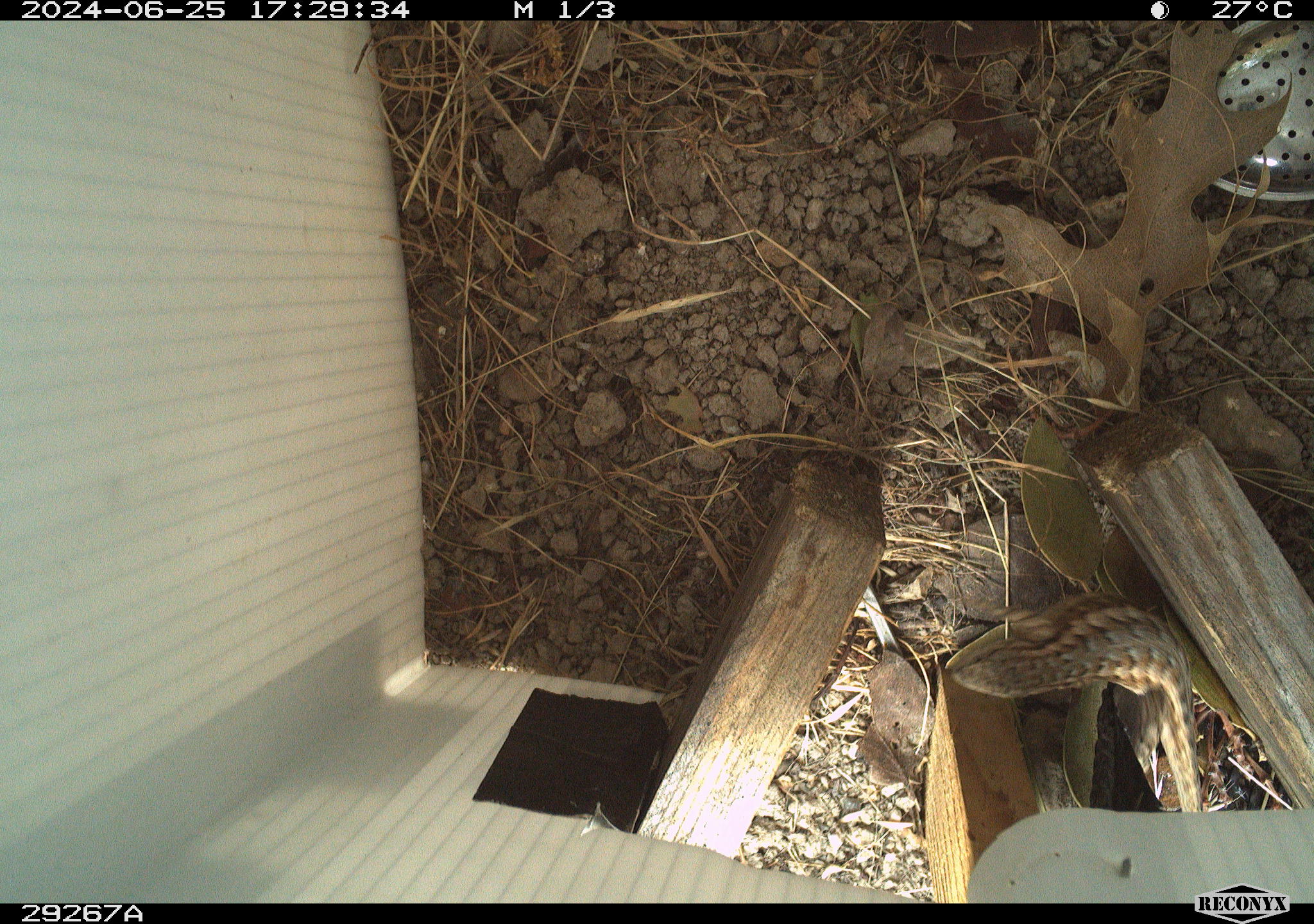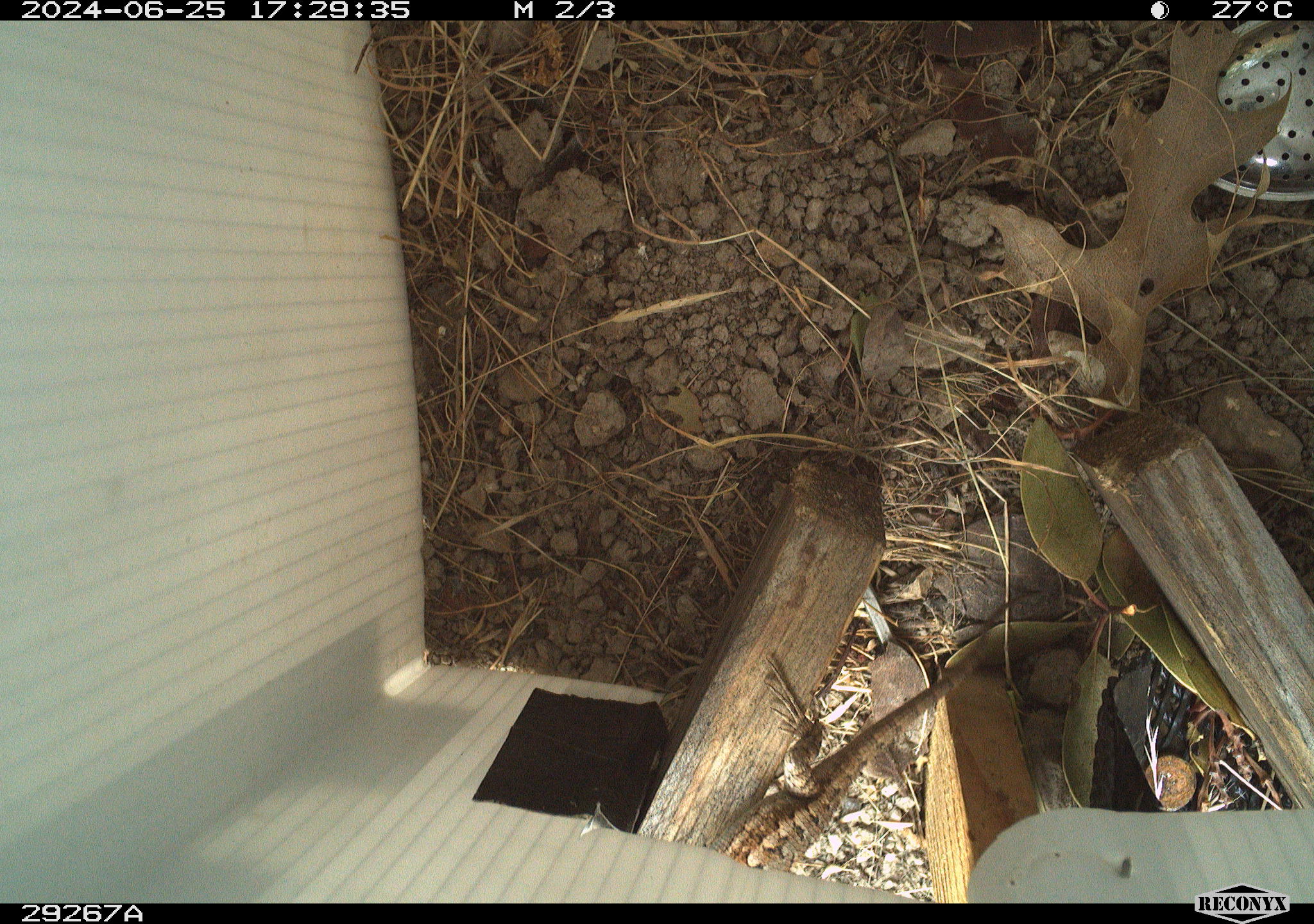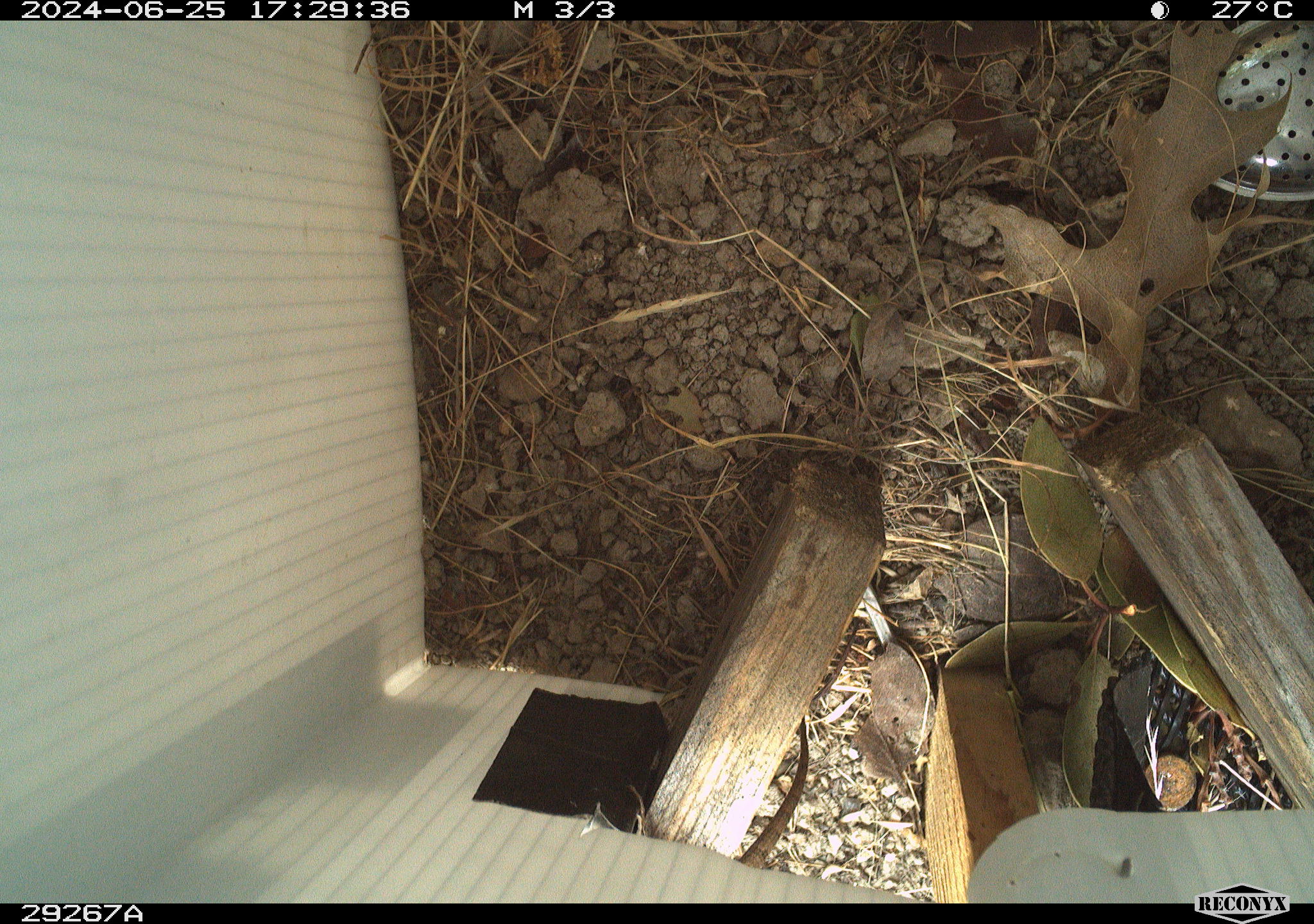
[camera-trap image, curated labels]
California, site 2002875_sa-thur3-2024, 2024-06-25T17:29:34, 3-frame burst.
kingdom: Animalia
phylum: Chordata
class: Reptilia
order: Squamata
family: Phrynosomatidae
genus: Sceloporus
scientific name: Sceloporus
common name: spiny lizards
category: sceloporus species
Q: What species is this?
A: Sceloporus species (spiny lizards) (Sceloporus).